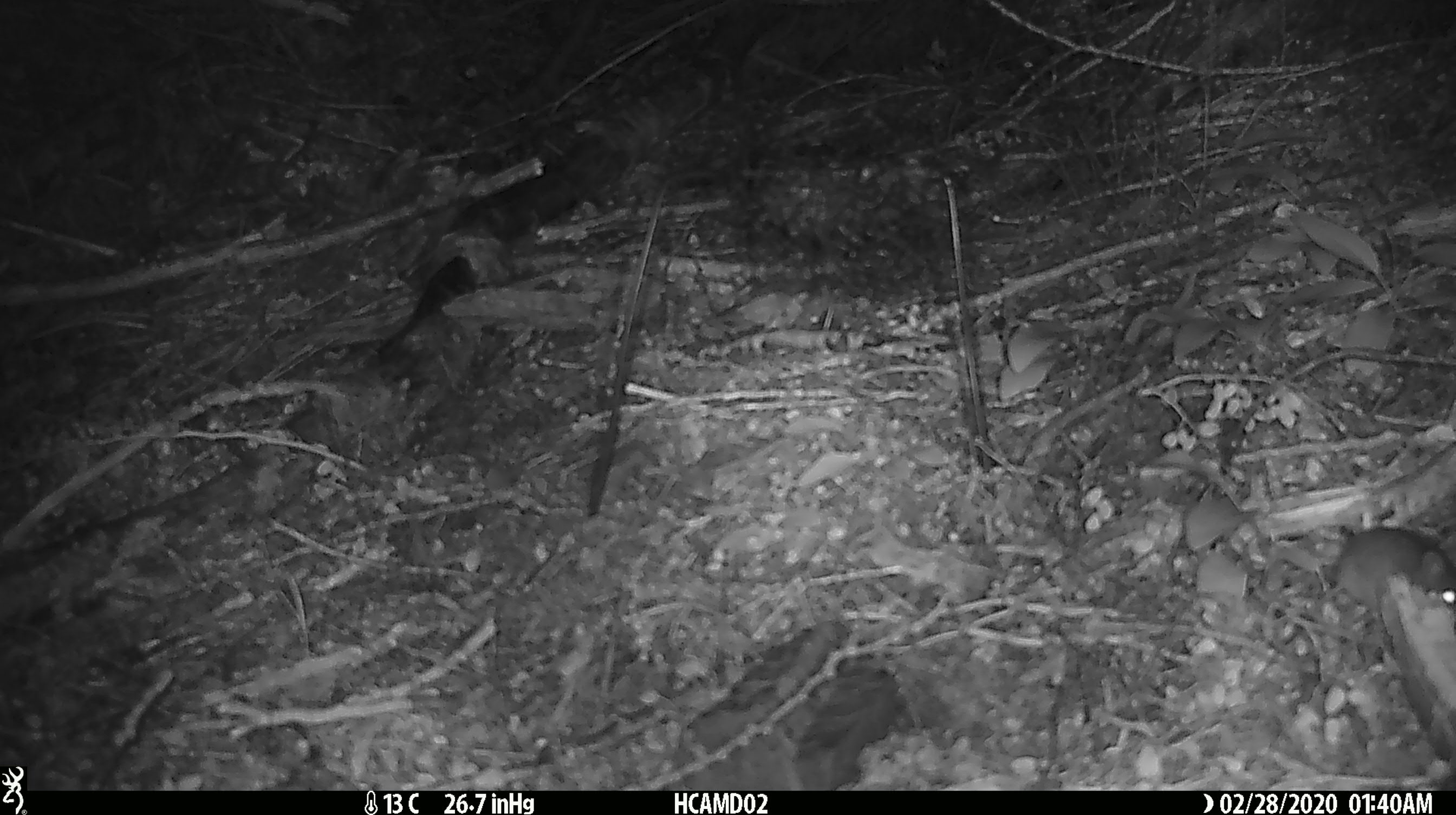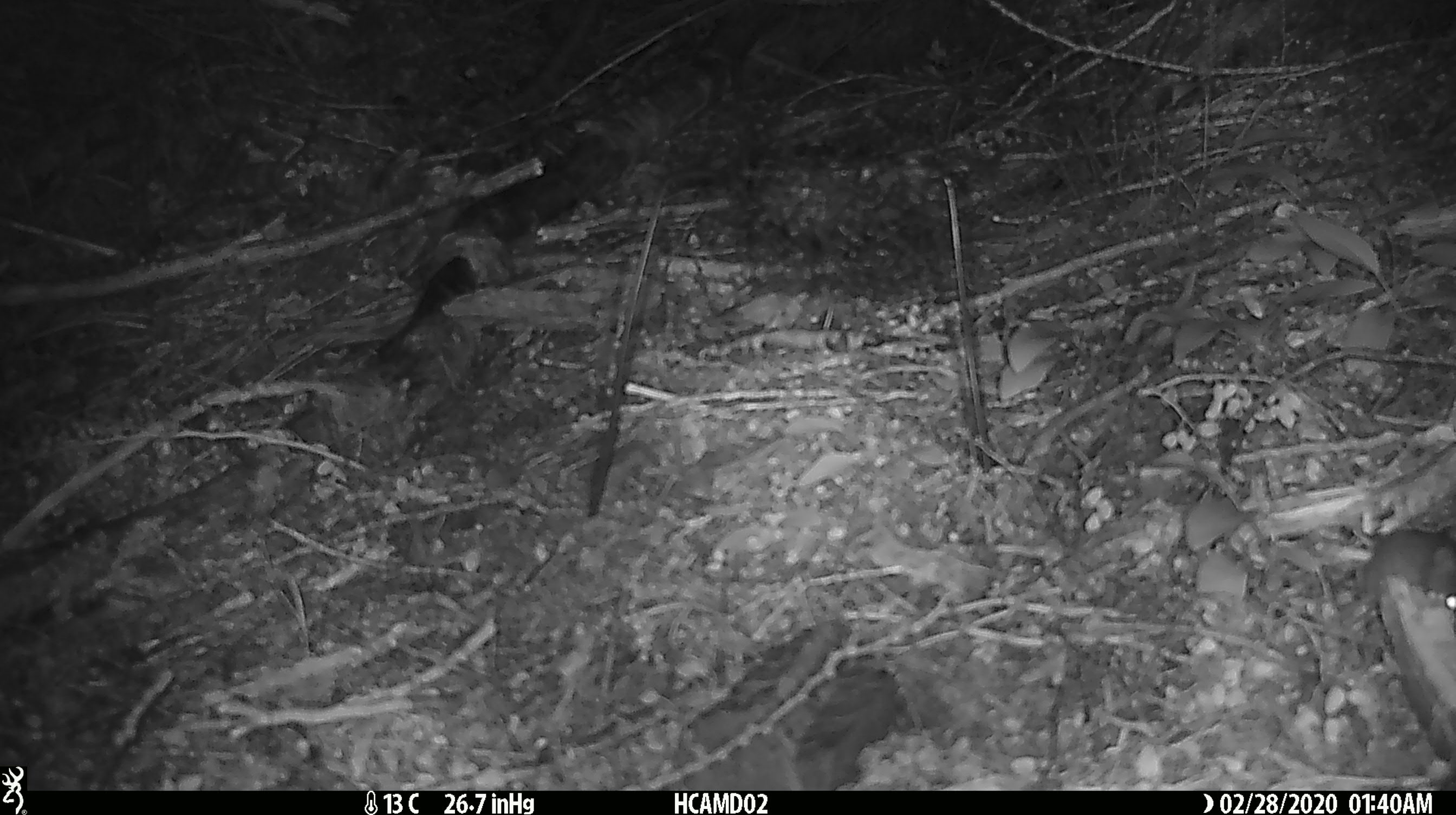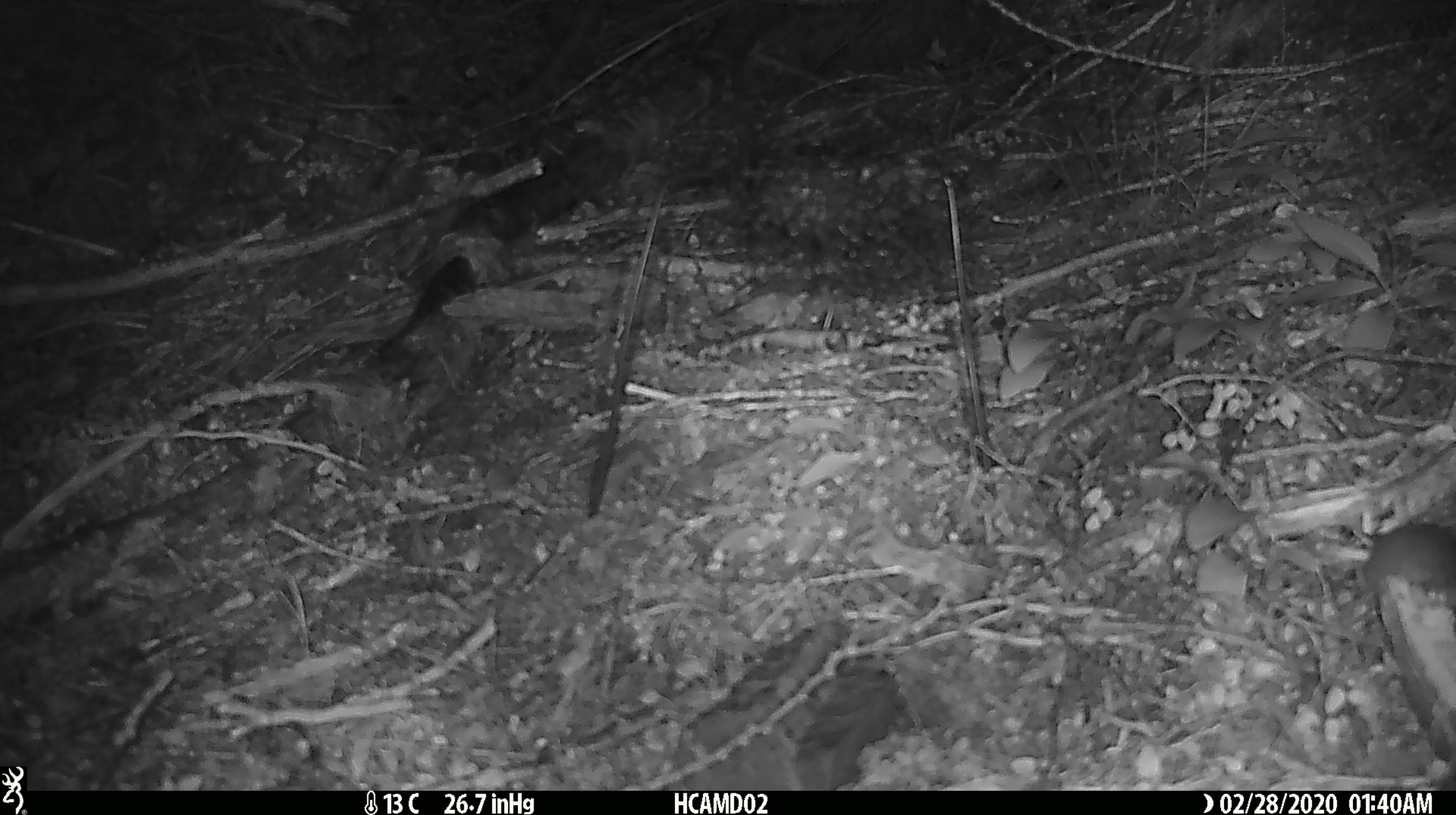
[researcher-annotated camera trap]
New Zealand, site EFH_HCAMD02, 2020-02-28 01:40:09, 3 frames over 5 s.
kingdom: Animalia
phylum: Chordata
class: Mammalia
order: Rodentia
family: Muridae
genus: Mus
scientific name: Mus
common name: mouse